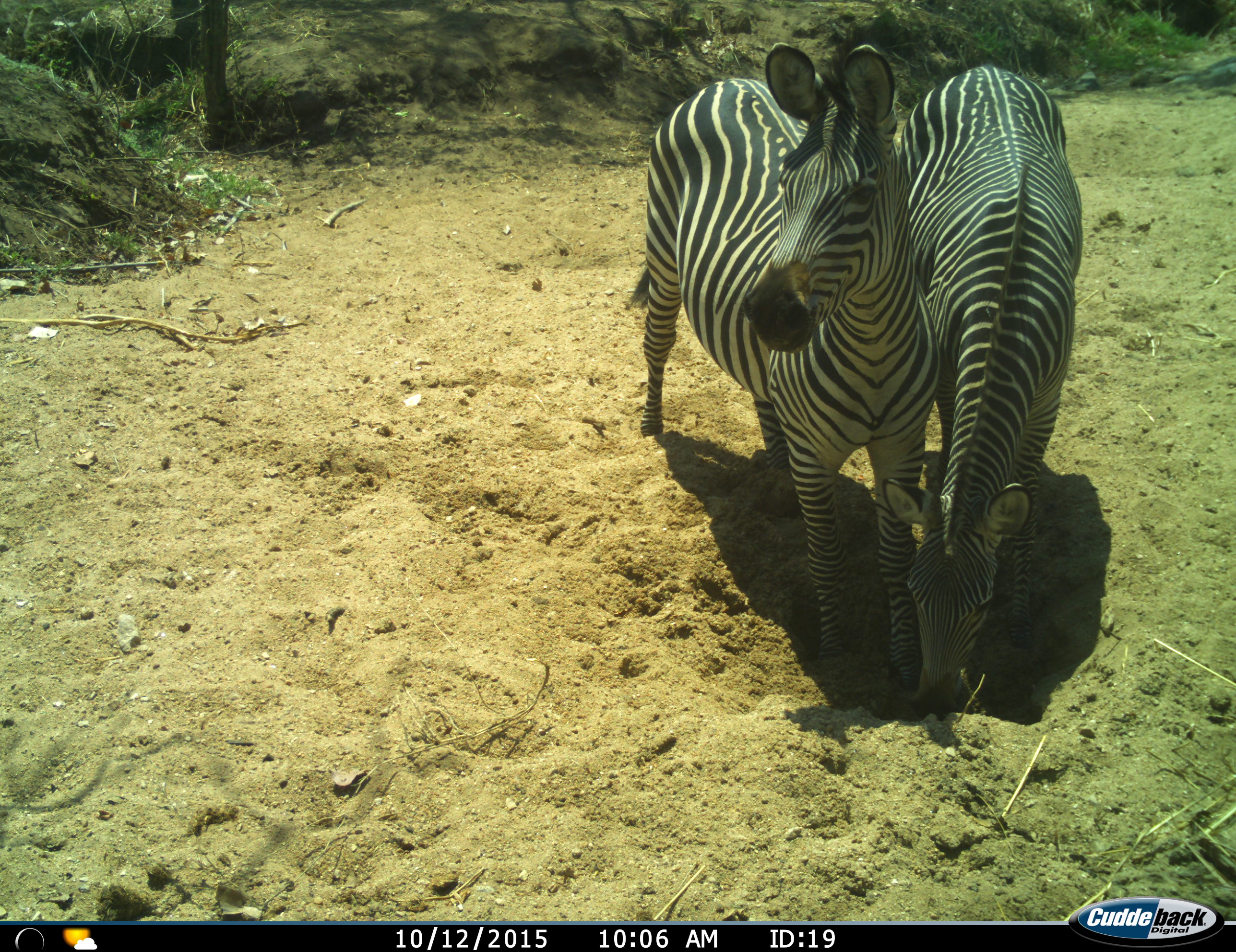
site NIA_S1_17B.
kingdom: Animalia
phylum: Chordata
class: Mammalia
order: Perissodactyla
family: Equidae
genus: Equus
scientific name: Equus quagga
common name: plains zebra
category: zebraplains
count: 2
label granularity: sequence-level